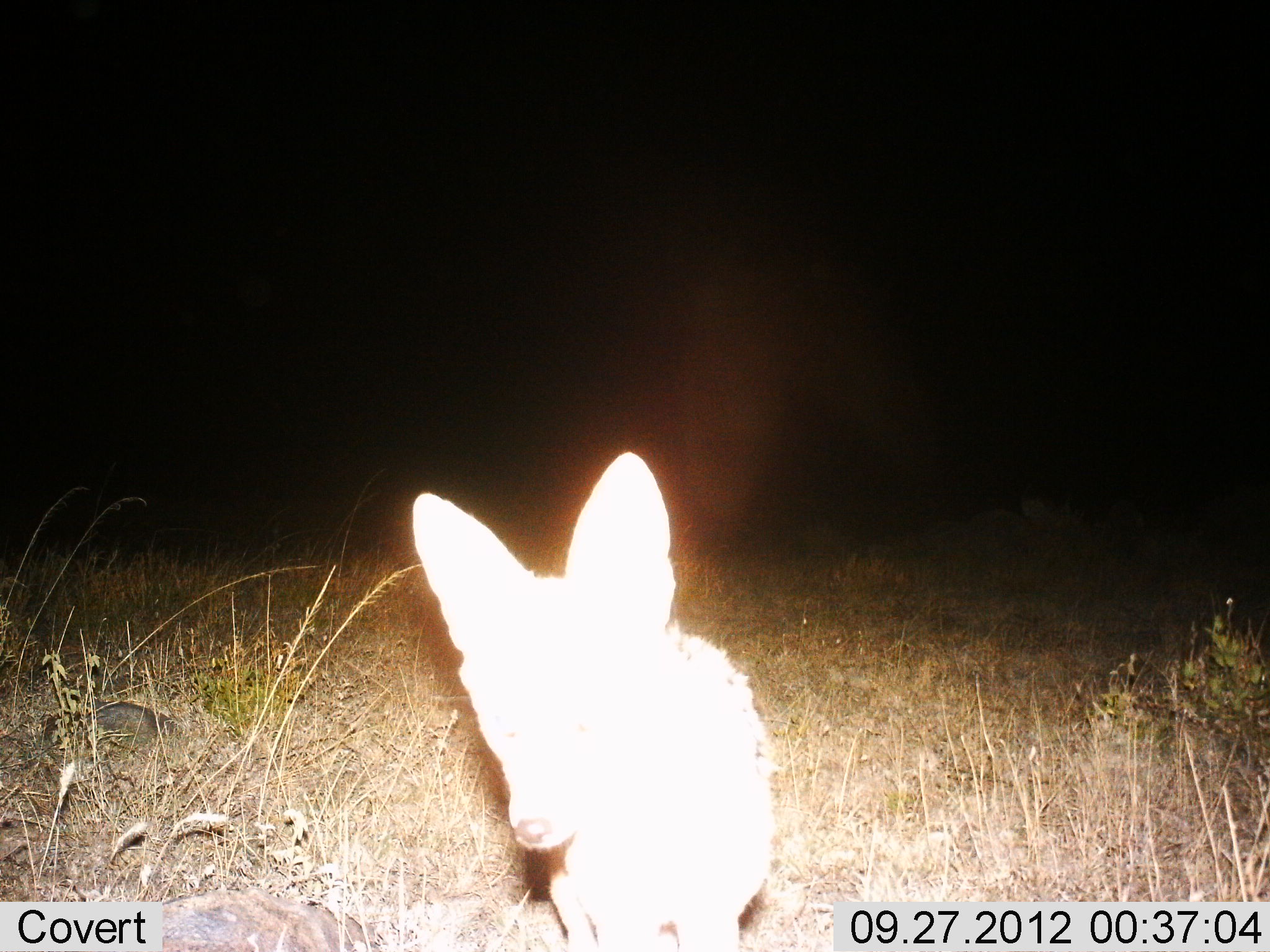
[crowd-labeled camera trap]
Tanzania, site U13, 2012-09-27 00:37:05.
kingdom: Animalia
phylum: Chordata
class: Mammalia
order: Carnivora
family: Canidae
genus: Lupulella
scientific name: Lupulella mesomelas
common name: black-backed jackal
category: jackal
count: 1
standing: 80%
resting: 0%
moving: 10%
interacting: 10%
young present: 0%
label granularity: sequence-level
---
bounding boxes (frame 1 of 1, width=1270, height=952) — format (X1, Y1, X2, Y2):
animal: (409, 450, 778, 950)